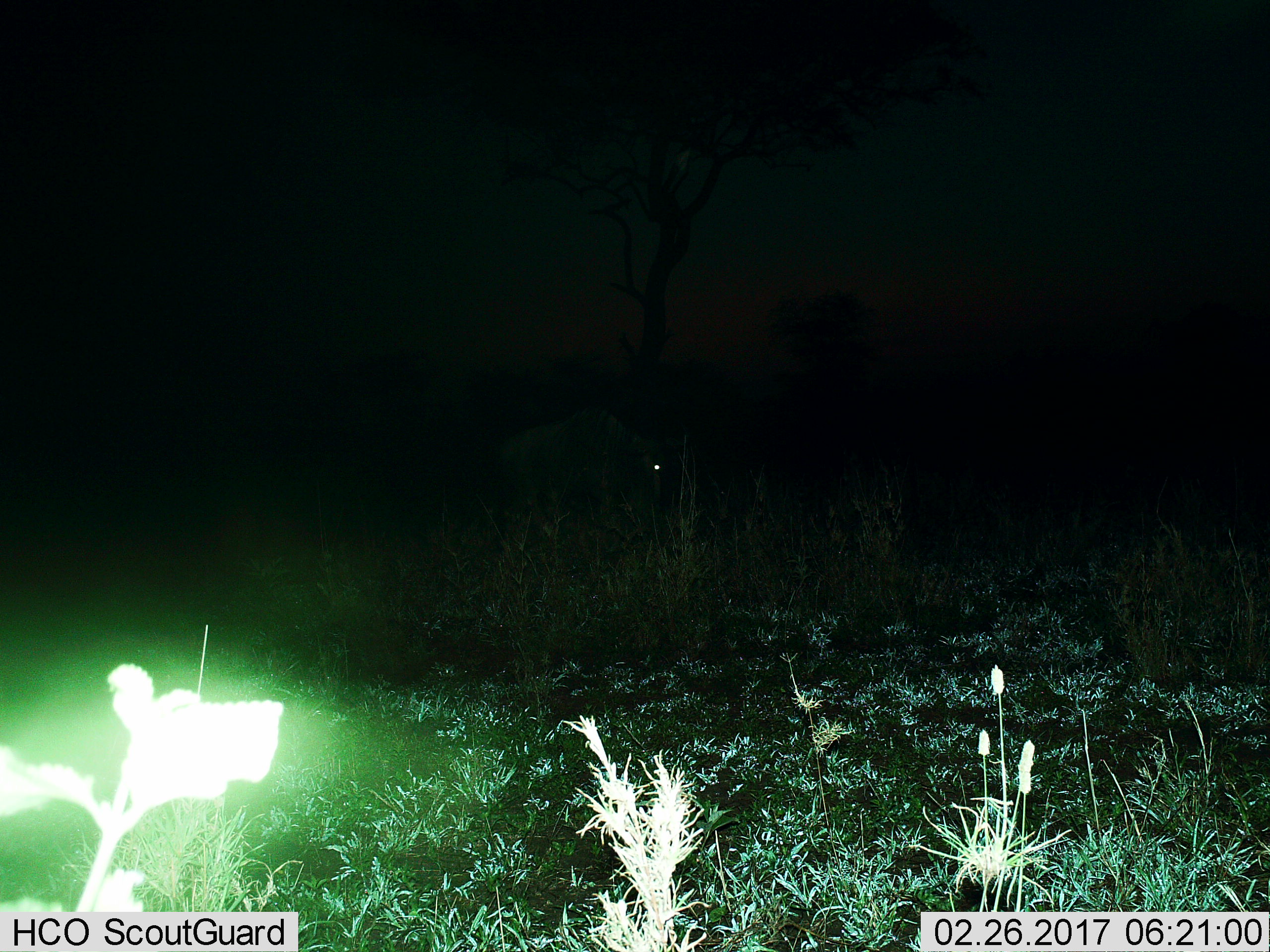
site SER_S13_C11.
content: unidentified animal